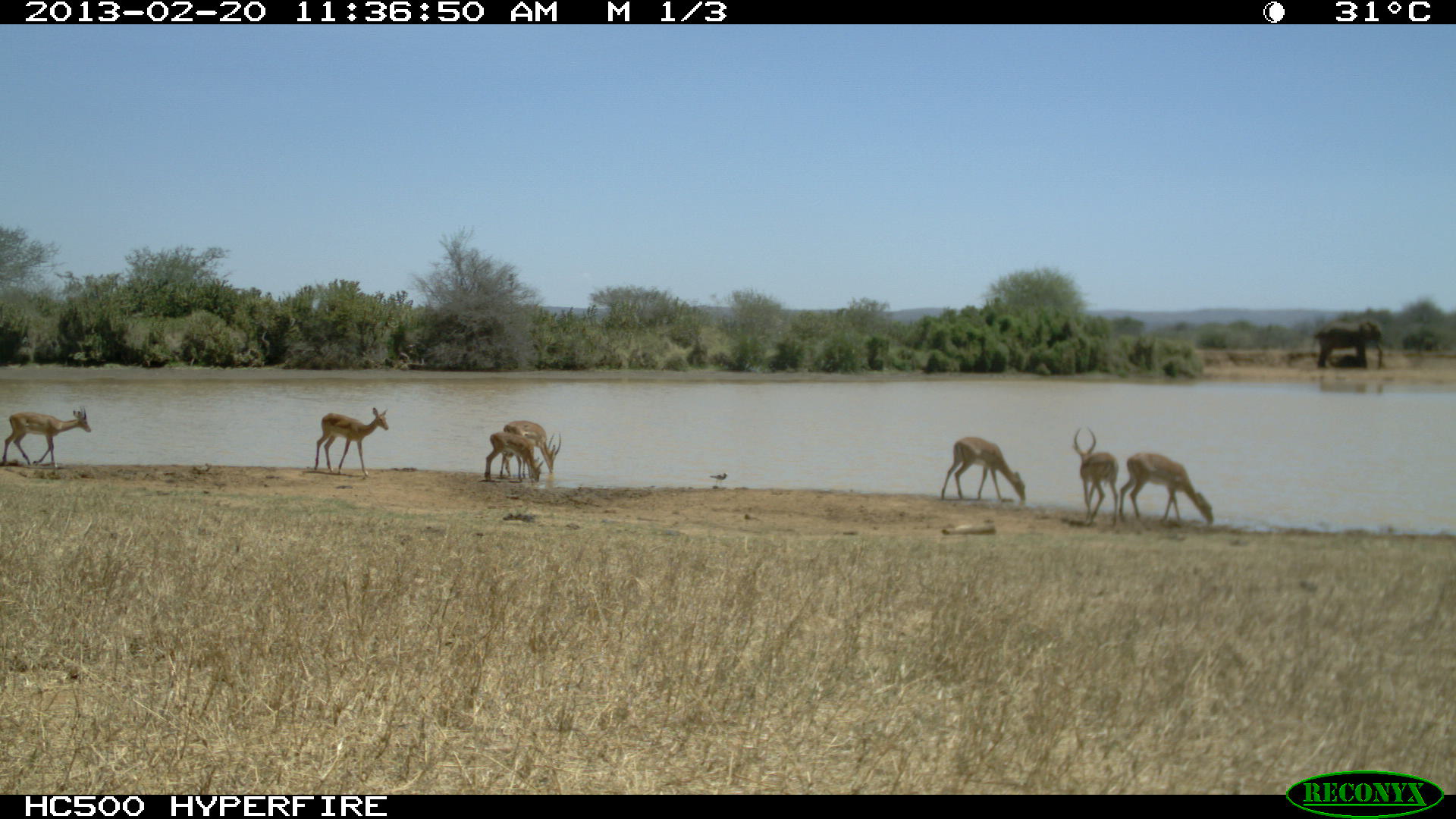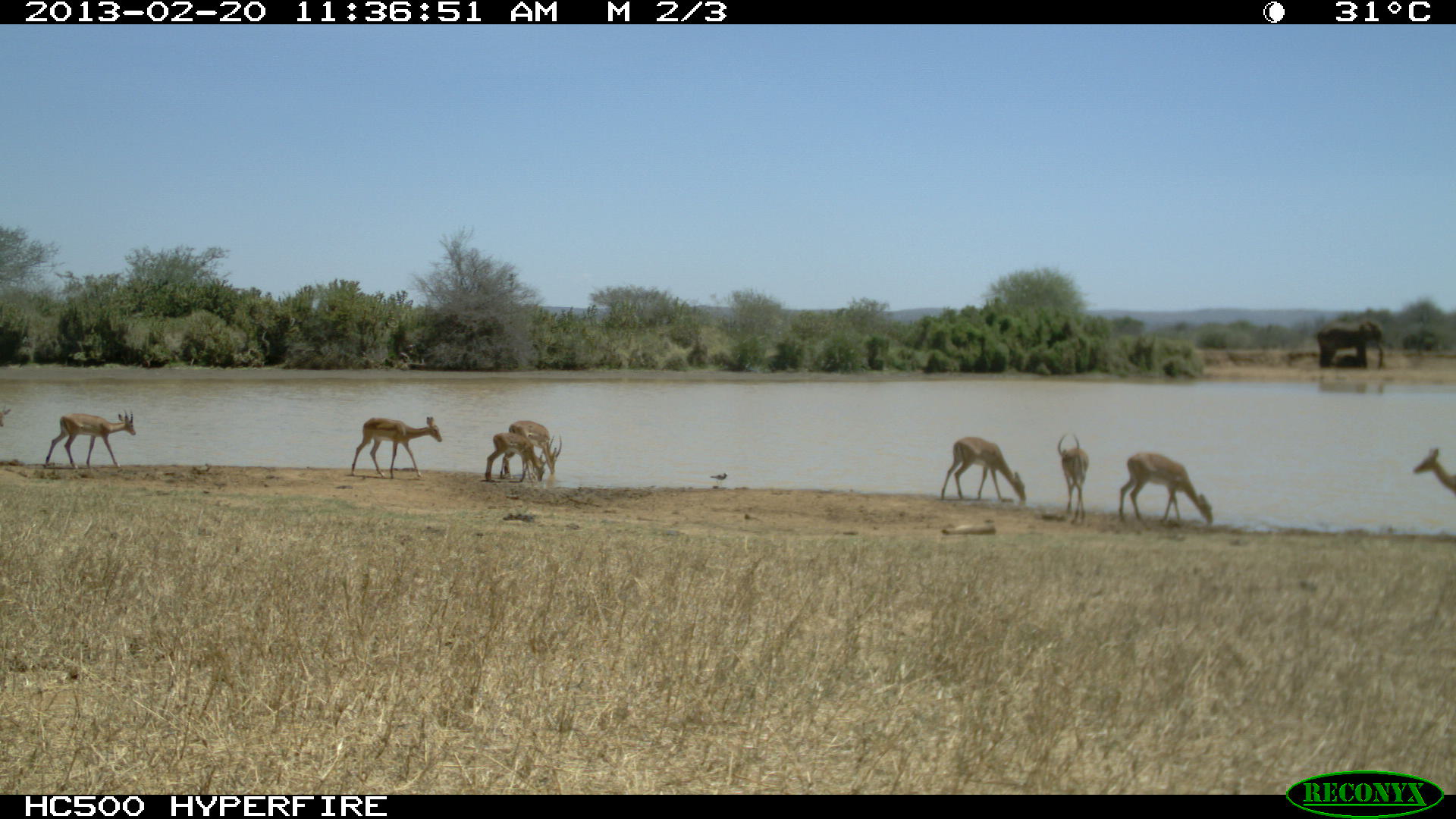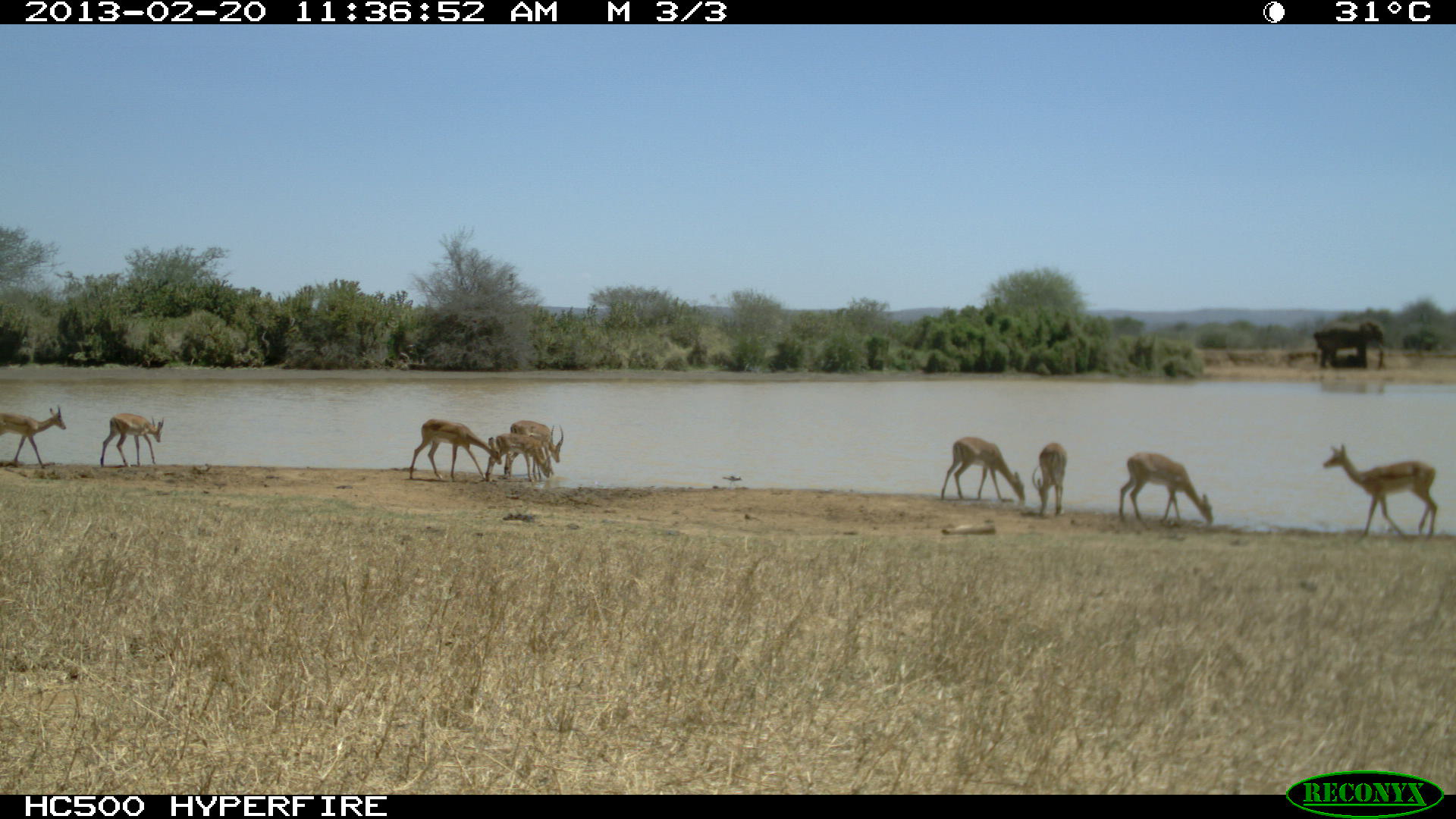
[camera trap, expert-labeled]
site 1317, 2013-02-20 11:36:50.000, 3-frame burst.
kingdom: Animalia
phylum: Chordata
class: Mammalia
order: Artiodactyla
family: Bovidae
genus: Aepyceros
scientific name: Aepyceros melampus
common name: impala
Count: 8.